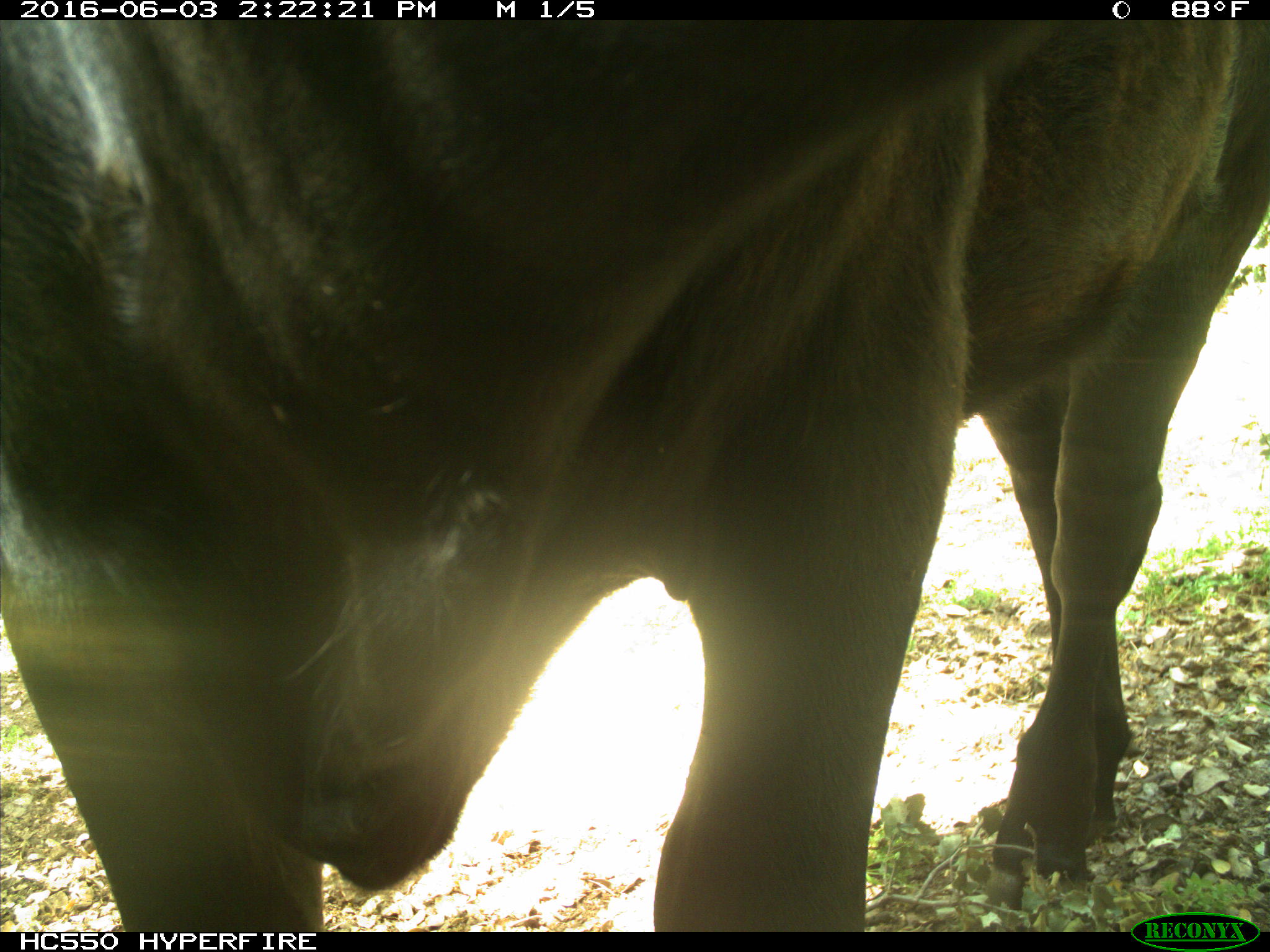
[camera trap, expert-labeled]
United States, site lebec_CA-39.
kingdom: Animalia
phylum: Chordata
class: Mammalia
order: Artiodactyla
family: Bovidae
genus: Bos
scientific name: Bos taurus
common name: domestic cow